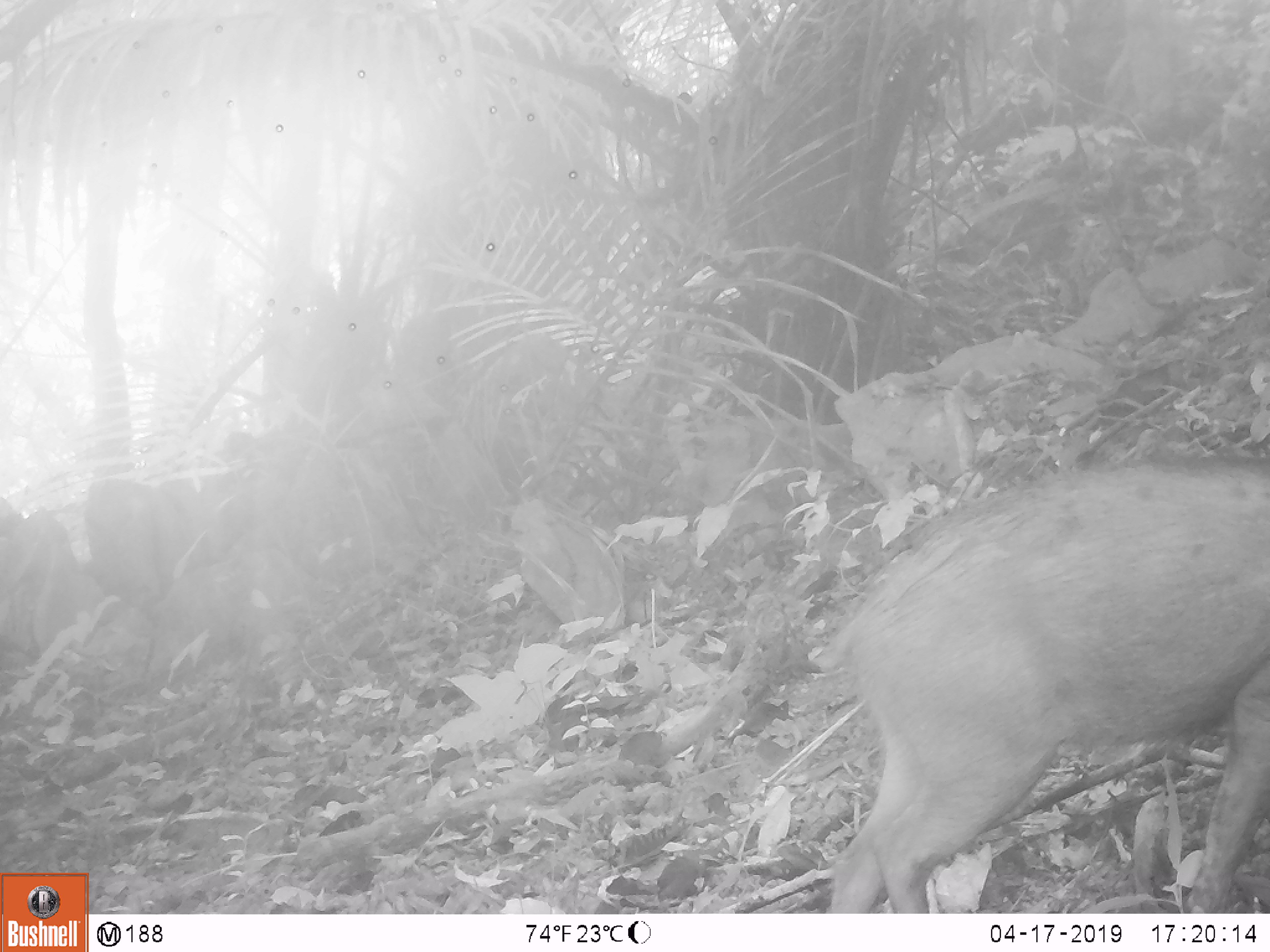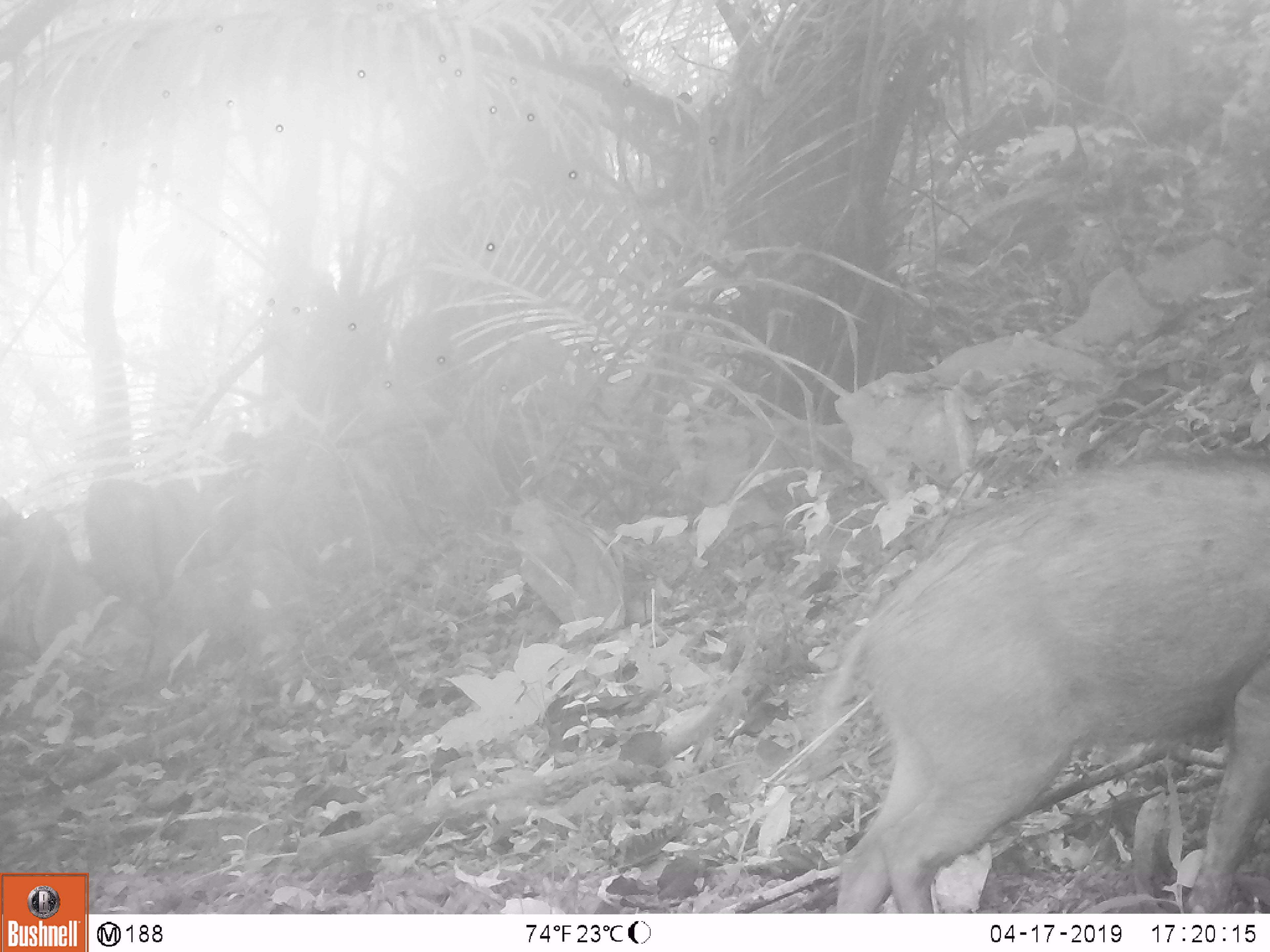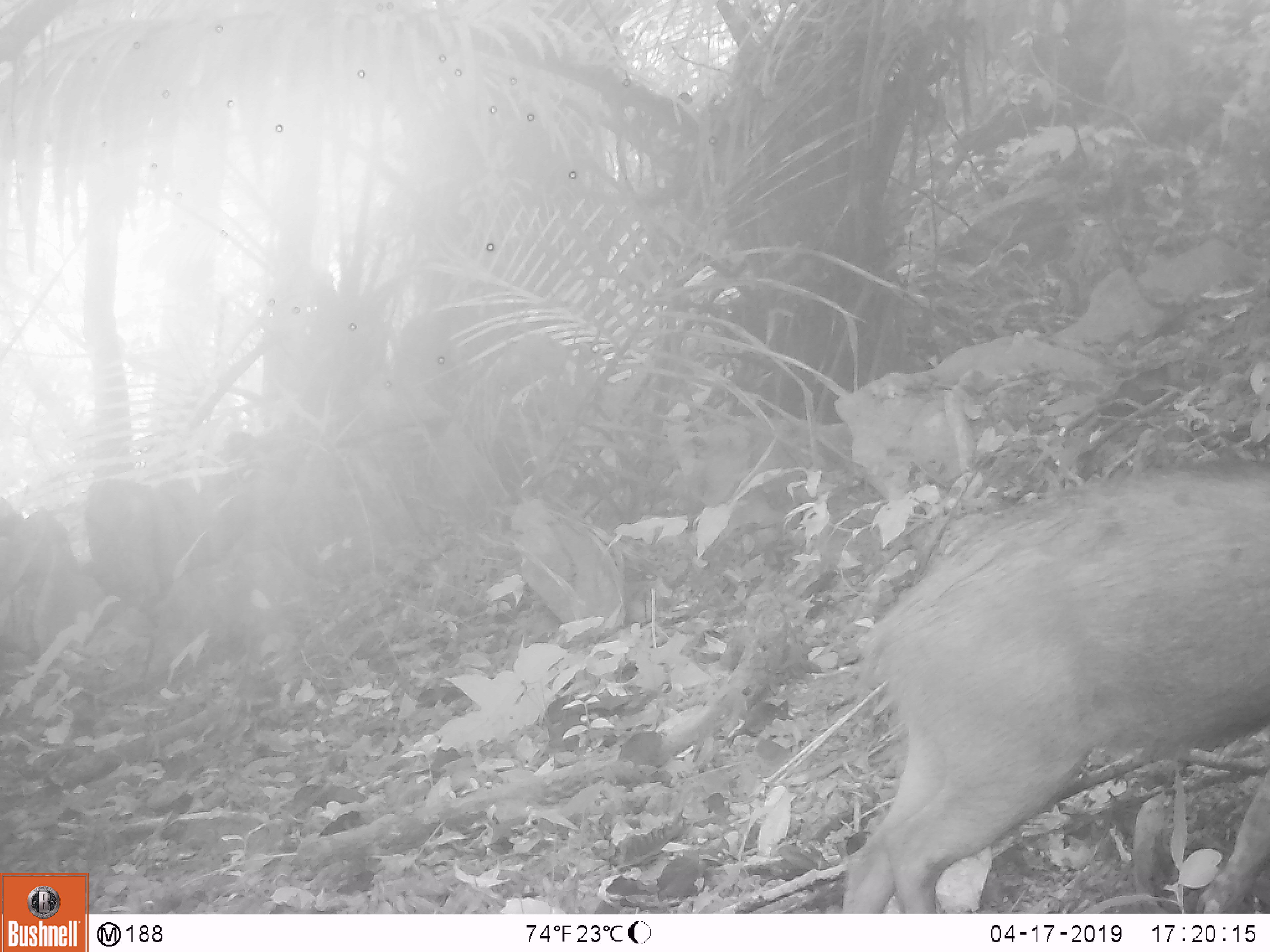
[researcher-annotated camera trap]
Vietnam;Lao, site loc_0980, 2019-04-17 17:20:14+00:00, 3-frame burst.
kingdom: Animalia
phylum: Chordata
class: Mammalia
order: Artiodactyla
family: Suidae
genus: Sus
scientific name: Sus scrofa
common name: eurasian wild pig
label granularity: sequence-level